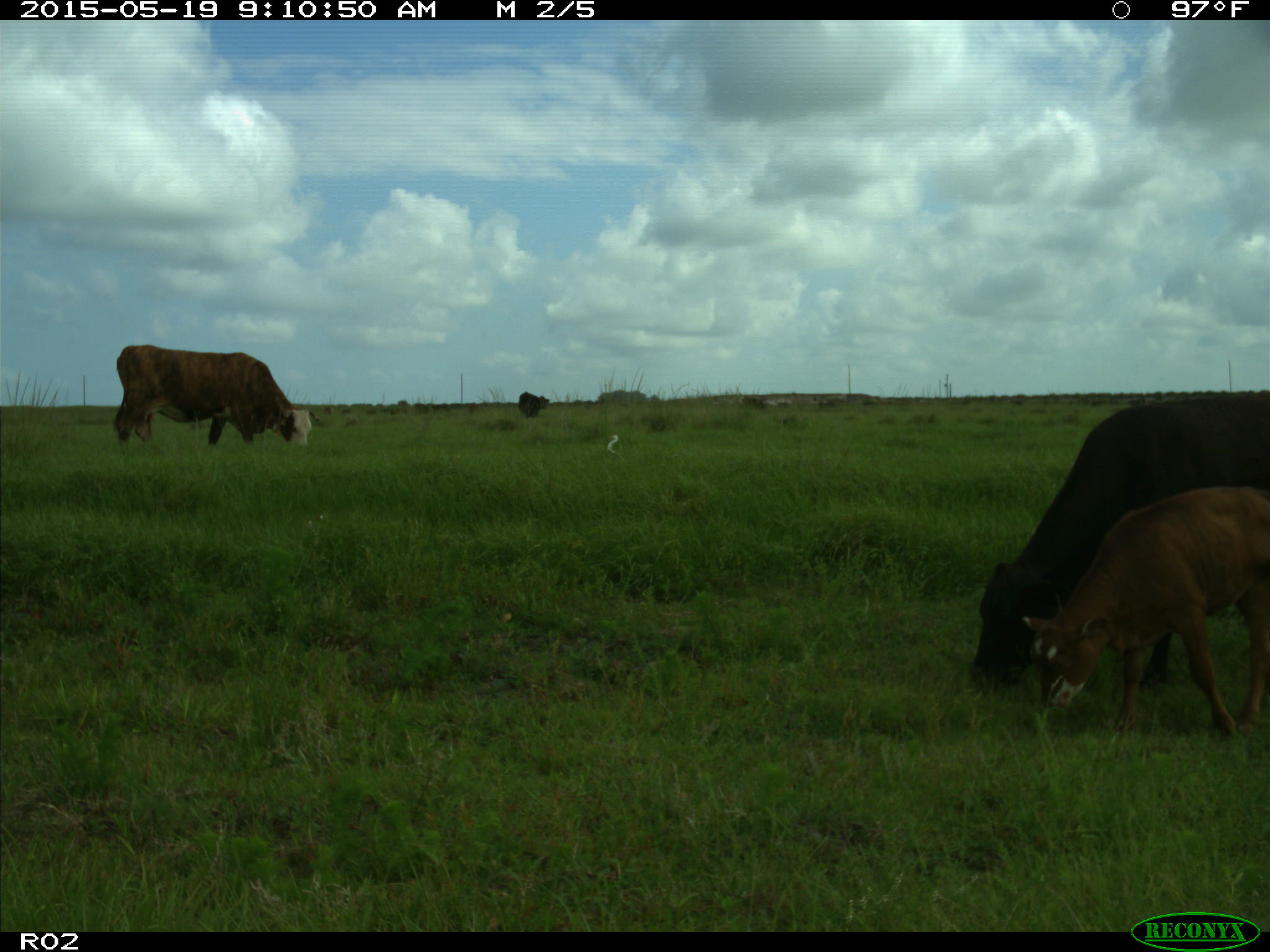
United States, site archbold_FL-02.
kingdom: Animalia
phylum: Chordata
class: Mammalia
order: Artiodactyla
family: Bovidae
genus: Bos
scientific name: Bos taurus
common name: domestic cow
Bos taurus (domestic cow).